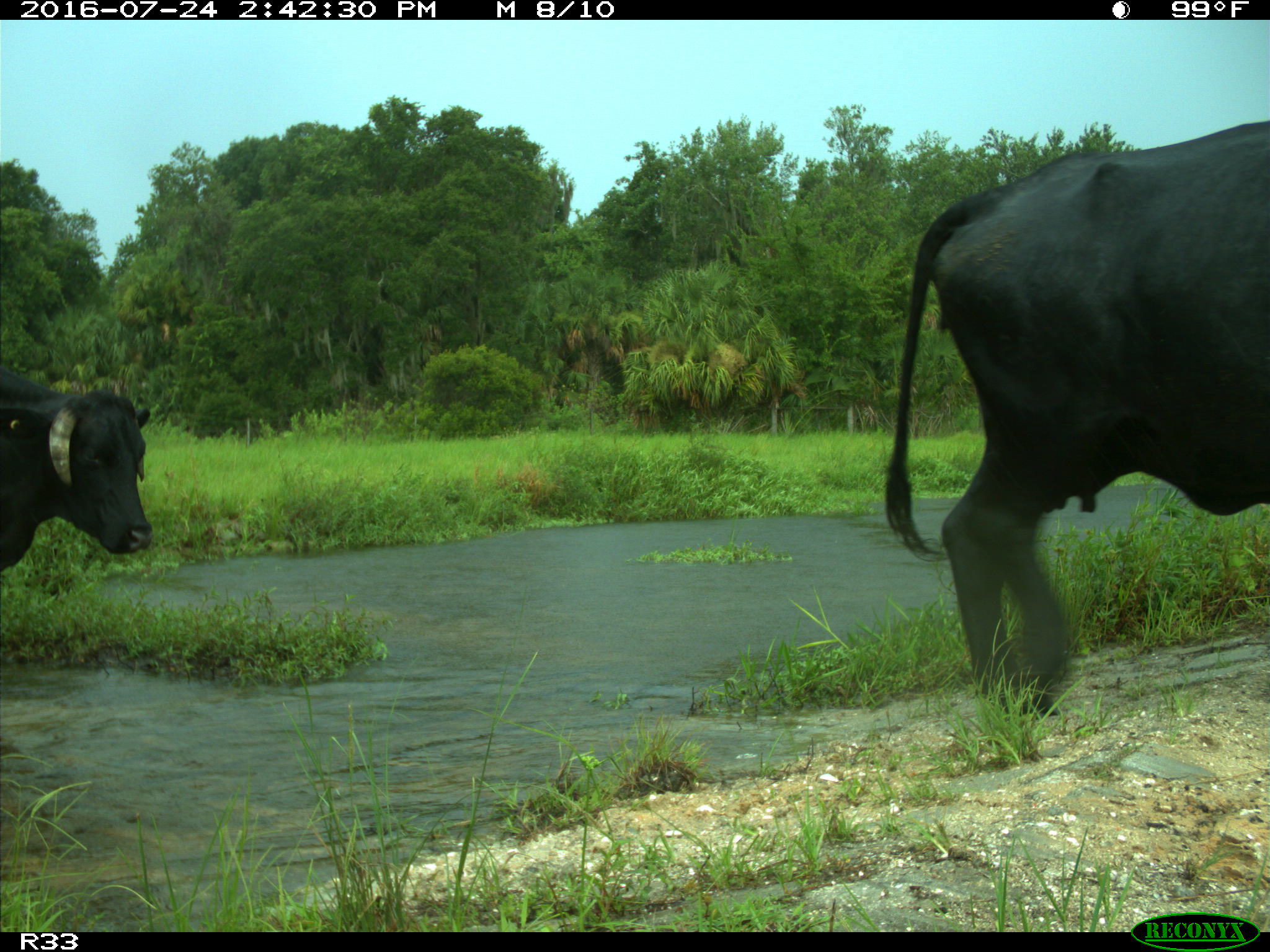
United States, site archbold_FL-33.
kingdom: Animalia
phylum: Chordata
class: Mammalia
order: Artiodactyla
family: Bovidae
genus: Bos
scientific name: Bos taurus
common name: domestic cow